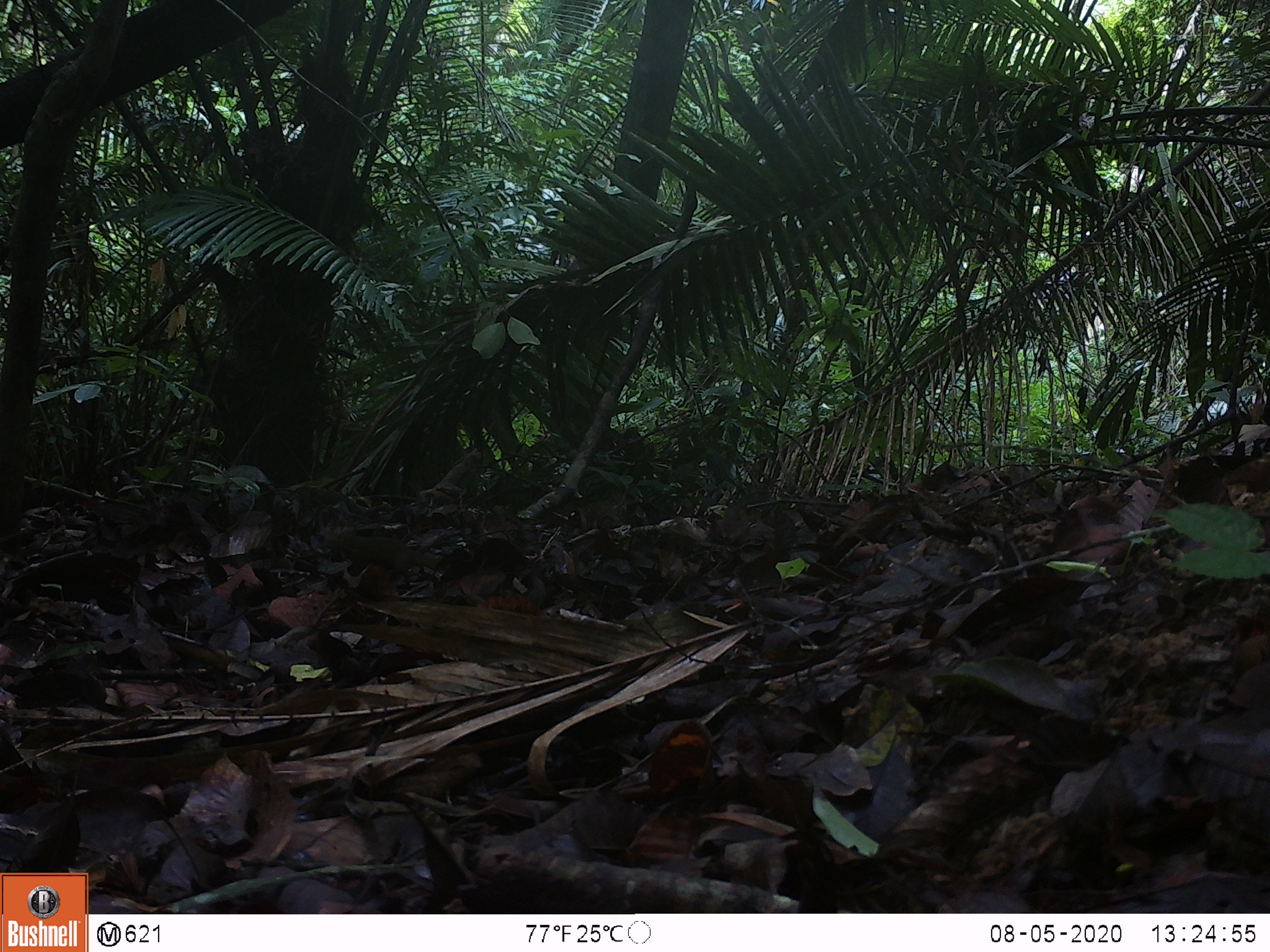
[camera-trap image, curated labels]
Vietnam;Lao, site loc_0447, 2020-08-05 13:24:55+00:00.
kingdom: Animalia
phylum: Chordata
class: Mammalia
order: Rodentia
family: Sciuridae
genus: Sciurus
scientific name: Sciurus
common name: squirrel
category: unidentified squirrel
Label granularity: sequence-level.